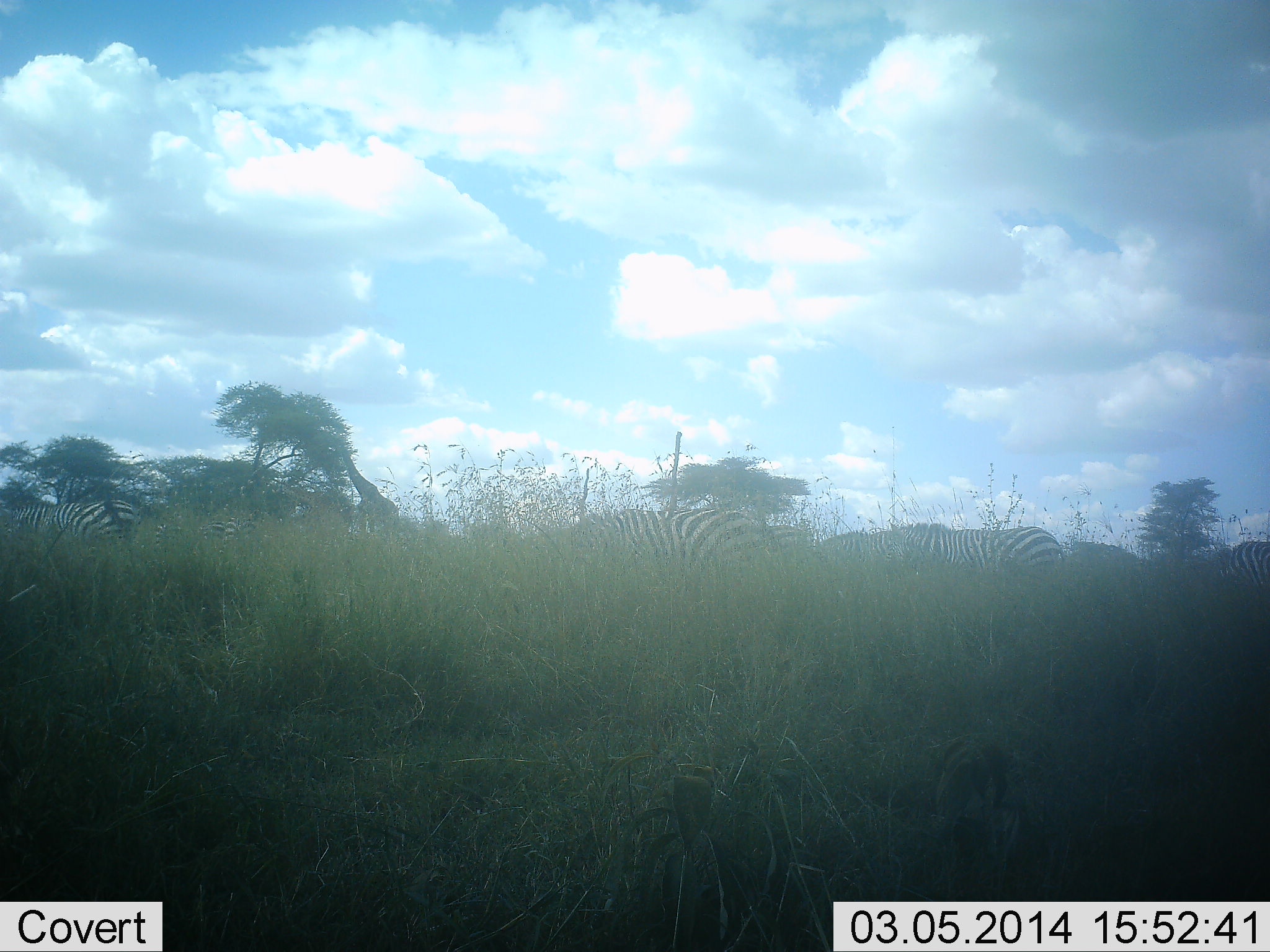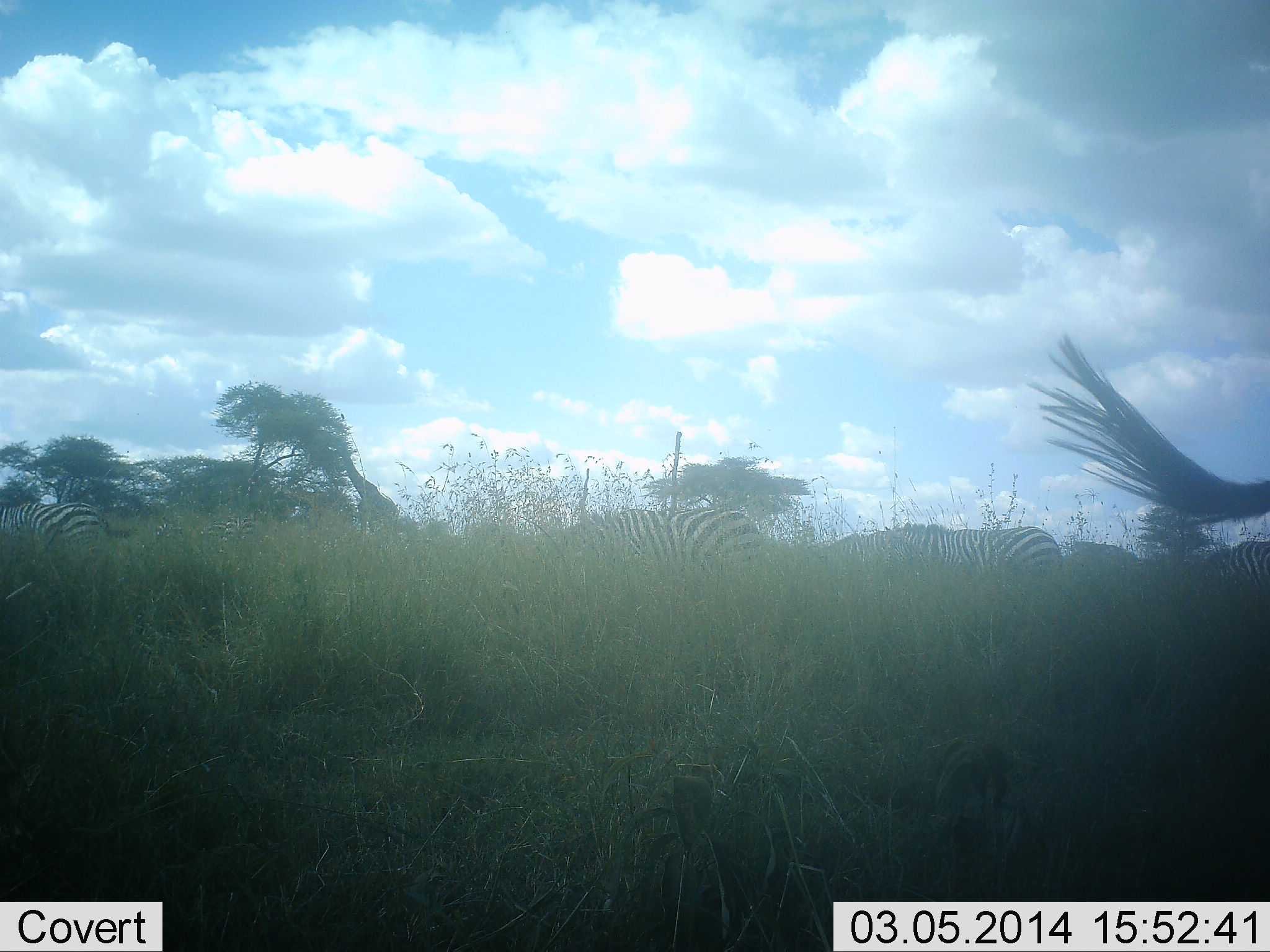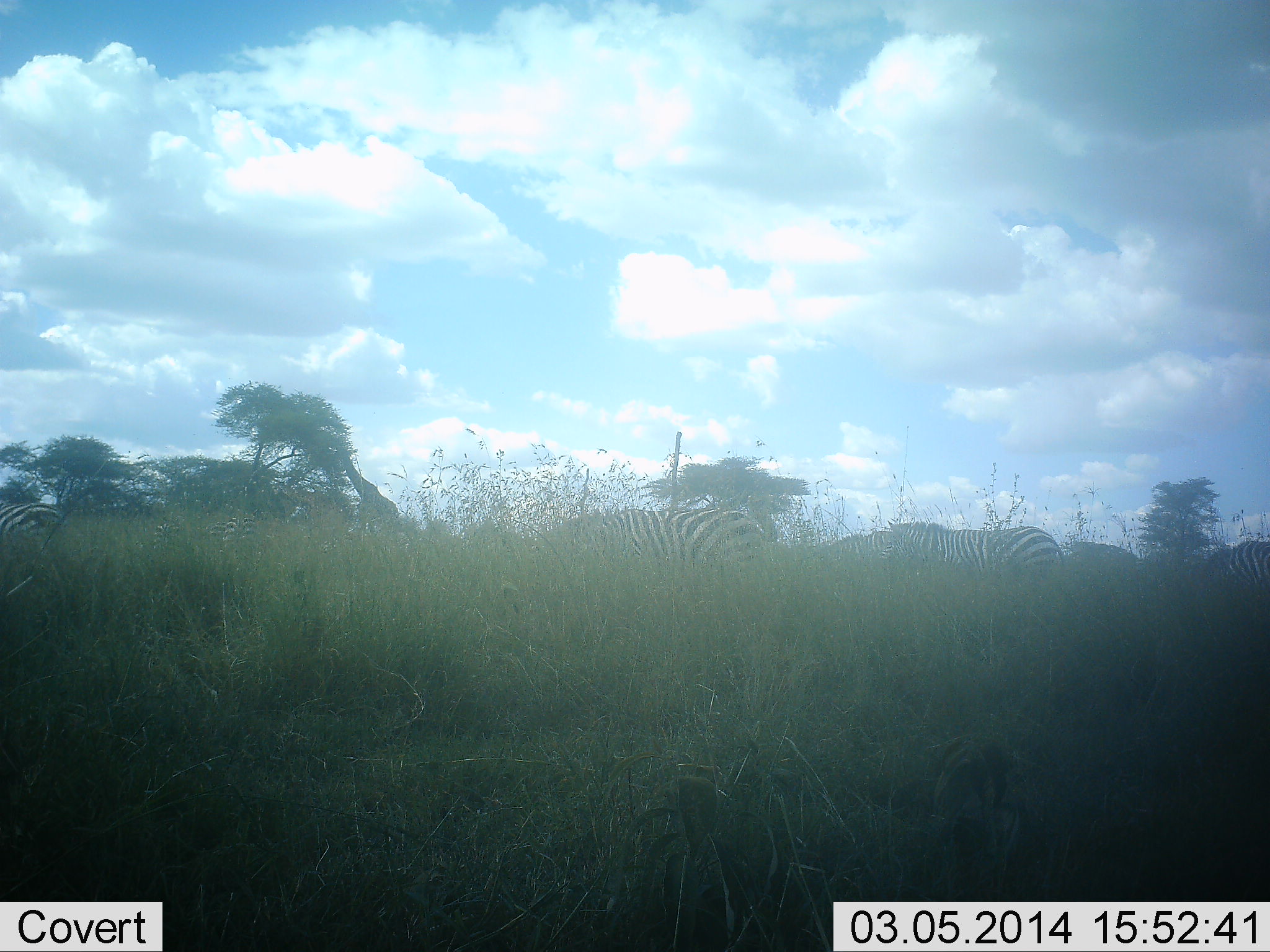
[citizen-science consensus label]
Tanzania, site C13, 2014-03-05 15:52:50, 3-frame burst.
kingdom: Animalia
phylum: Chordata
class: Mammalia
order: Perissodactyla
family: Equidae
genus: Equus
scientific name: Equus quagga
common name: plains zebra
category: zebra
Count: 6.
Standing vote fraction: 33%.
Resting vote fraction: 6%.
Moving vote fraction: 22%.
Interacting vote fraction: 0%.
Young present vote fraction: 0%.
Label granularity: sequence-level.